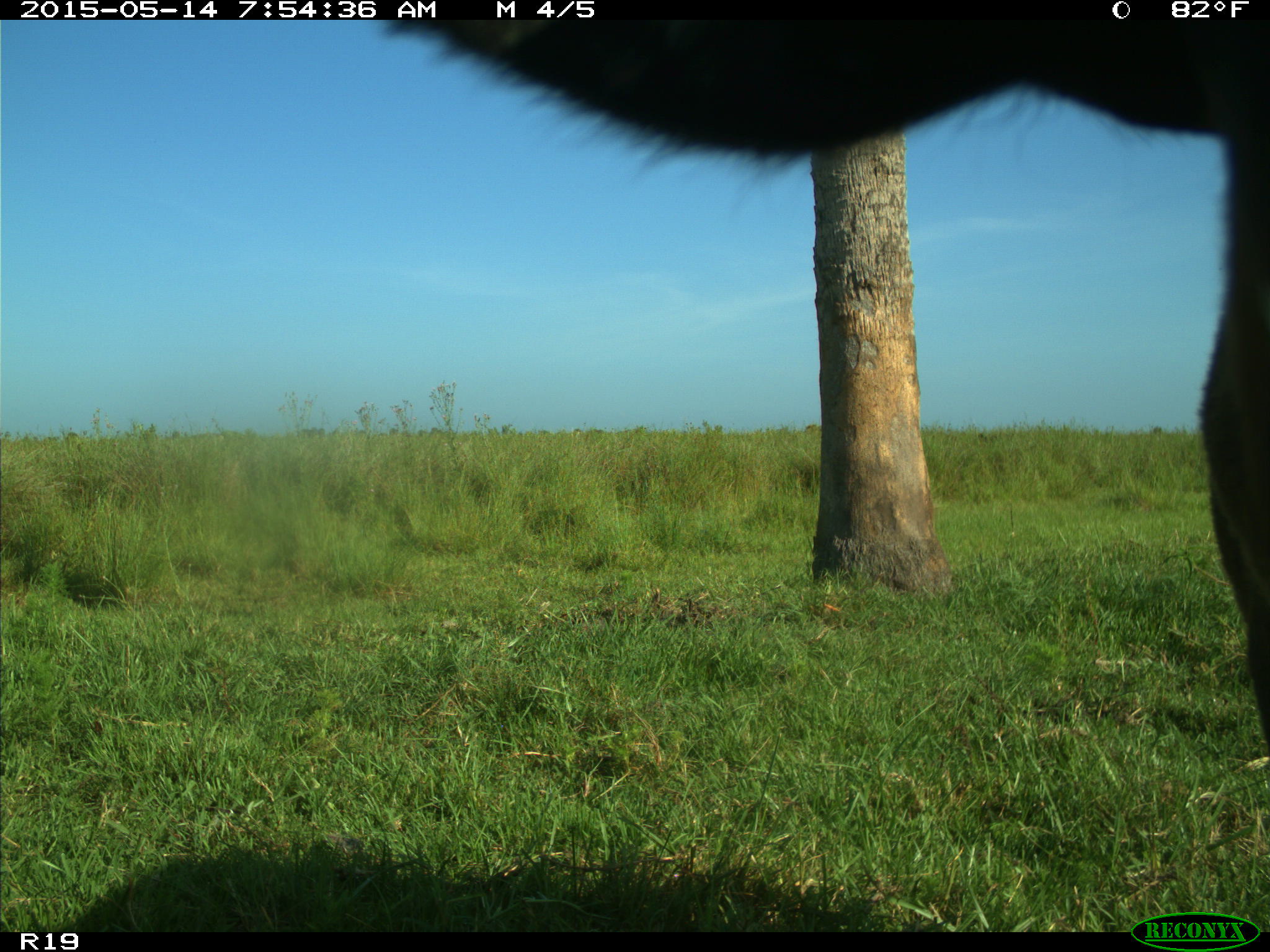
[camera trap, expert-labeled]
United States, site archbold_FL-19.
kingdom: Animalia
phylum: Chordata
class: Mammalia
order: Artiodactyla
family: Bovidae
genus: Bos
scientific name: Bos taurus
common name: domestic cow